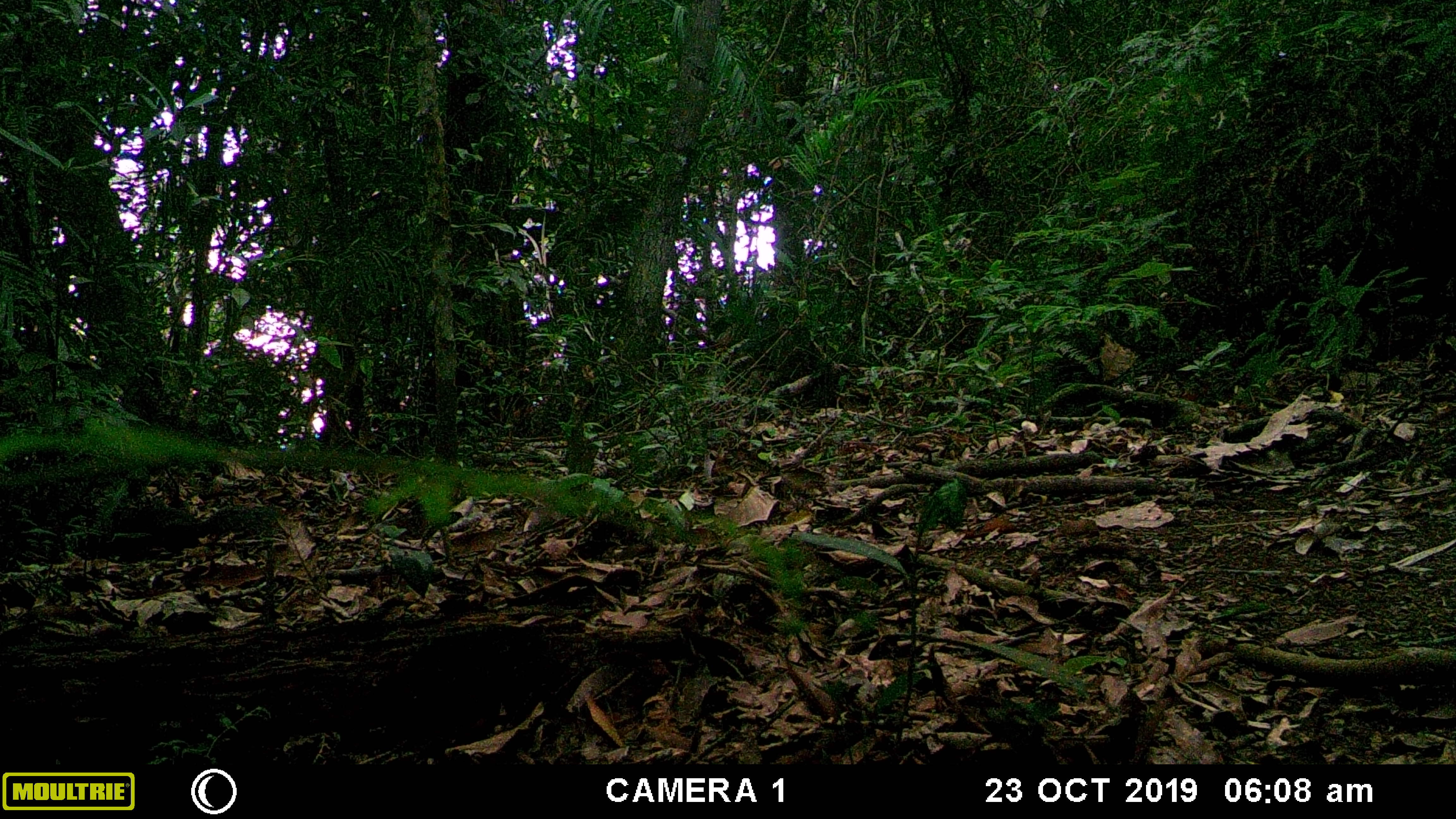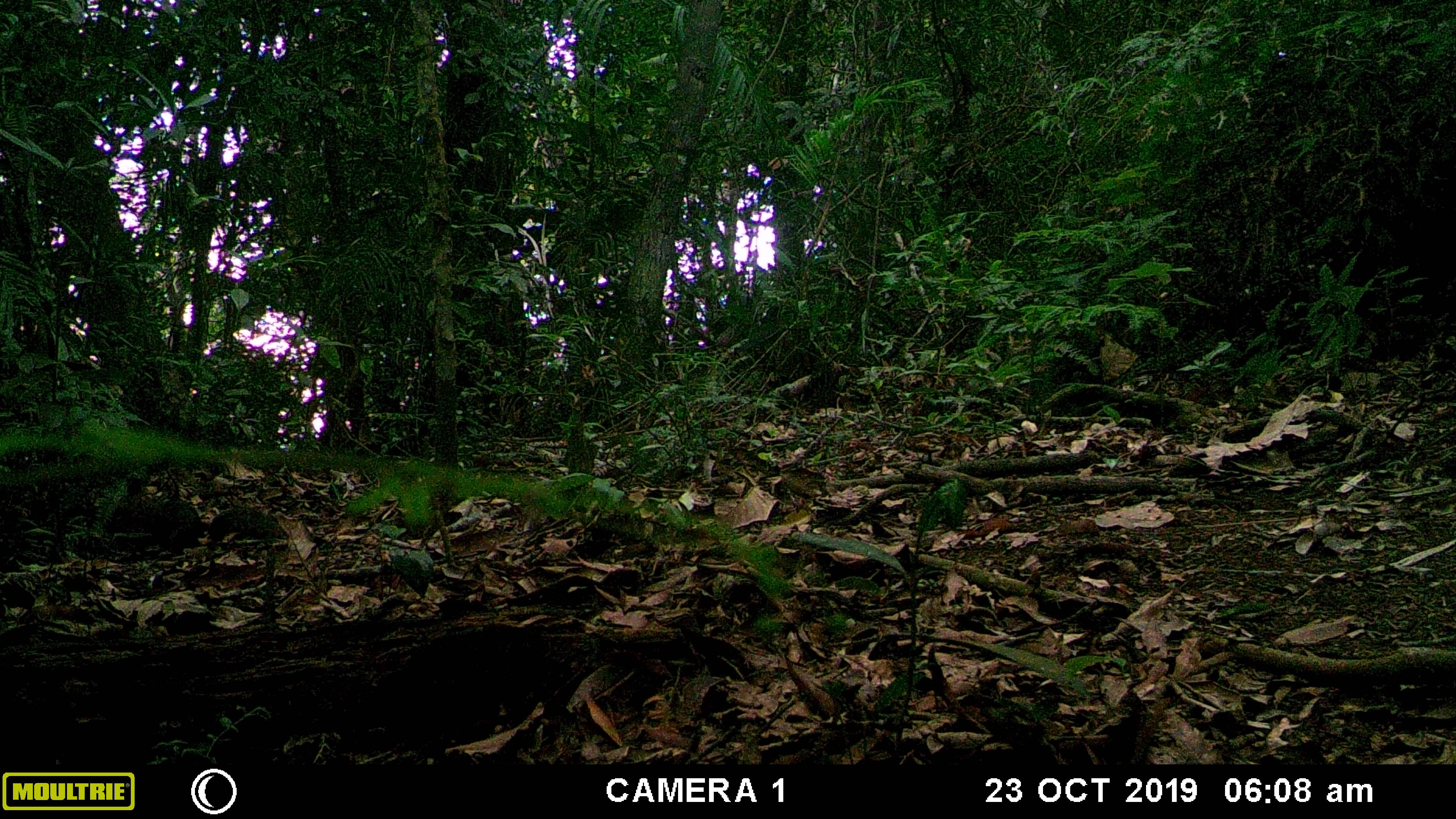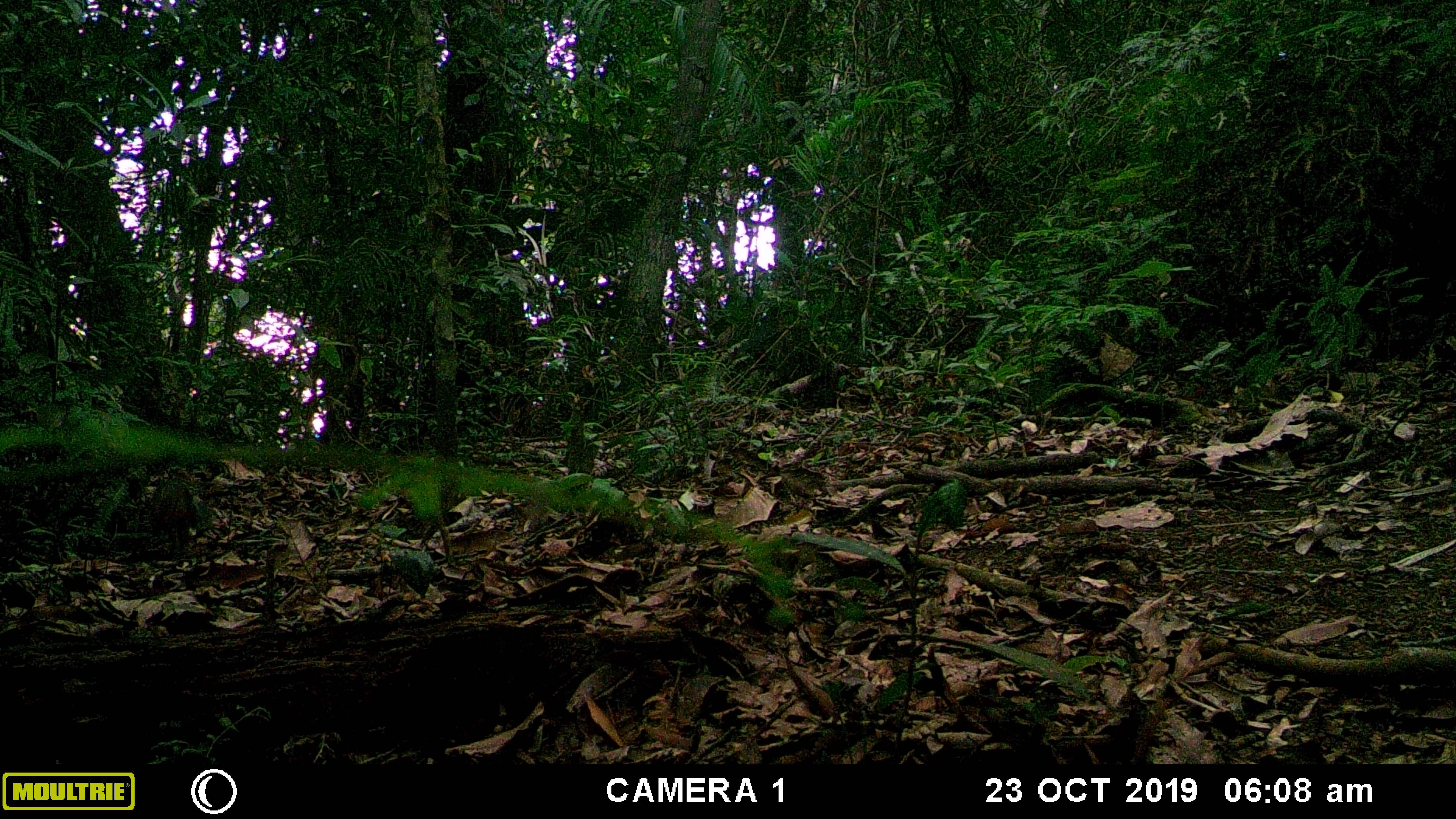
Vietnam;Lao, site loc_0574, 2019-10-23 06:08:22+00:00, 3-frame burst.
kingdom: Animalia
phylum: Chordata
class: Mammalia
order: Rodentia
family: Sciuridae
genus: Dremomys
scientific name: Dremomys rufigenis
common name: red-cheeked squirrel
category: red cheeked squirrel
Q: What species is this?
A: Red cheeked squirrel (red-cheeked squirrel) (Dremomys rufigenis).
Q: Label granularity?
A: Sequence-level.